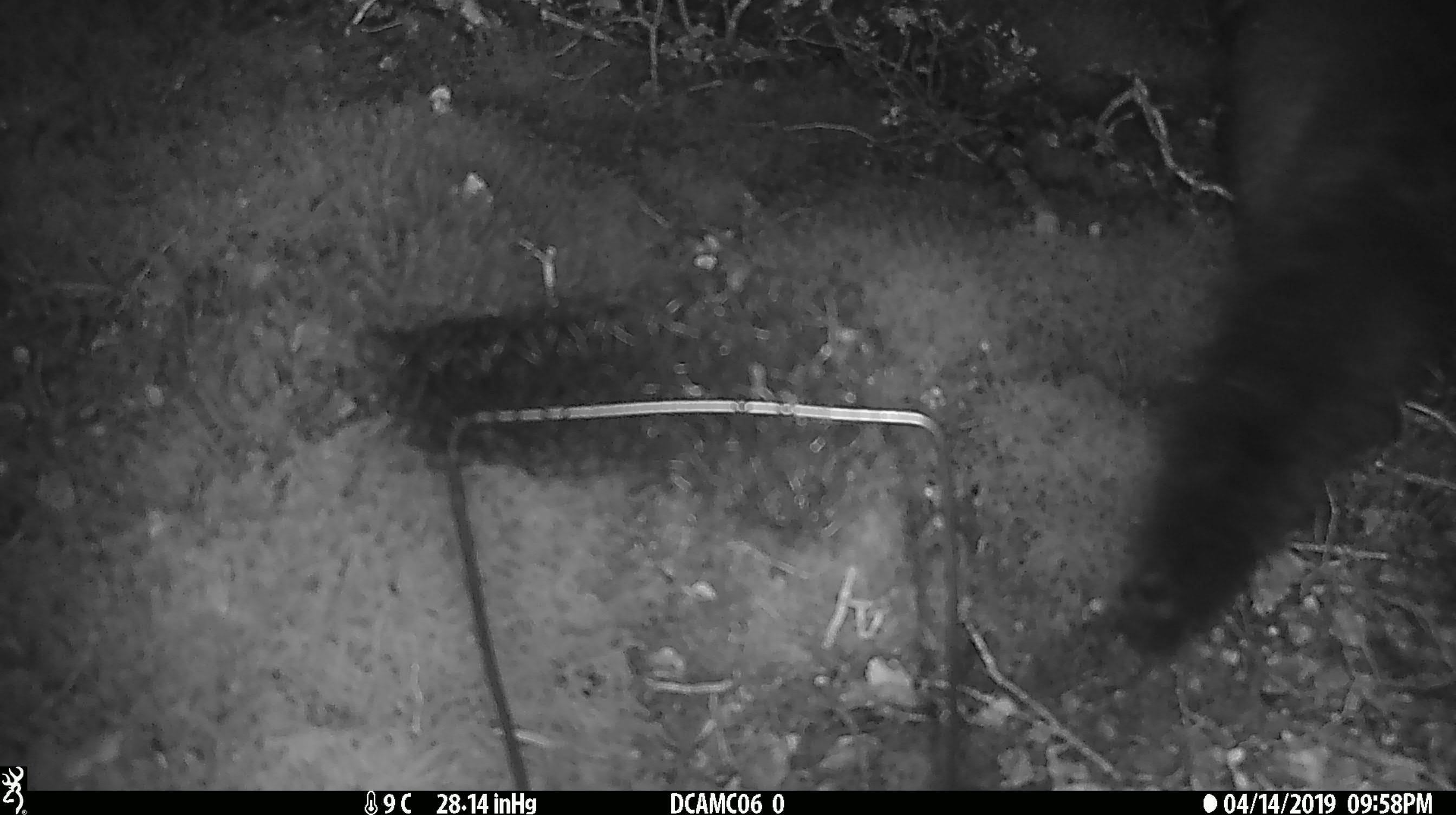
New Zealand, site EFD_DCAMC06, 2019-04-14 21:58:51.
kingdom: Animalia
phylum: Chordata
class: Mammalia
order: Diprotodontia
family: Phalangeridae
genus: Trichosurus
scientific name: Trichosurus vulpecula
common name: common brushtail possum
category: possum